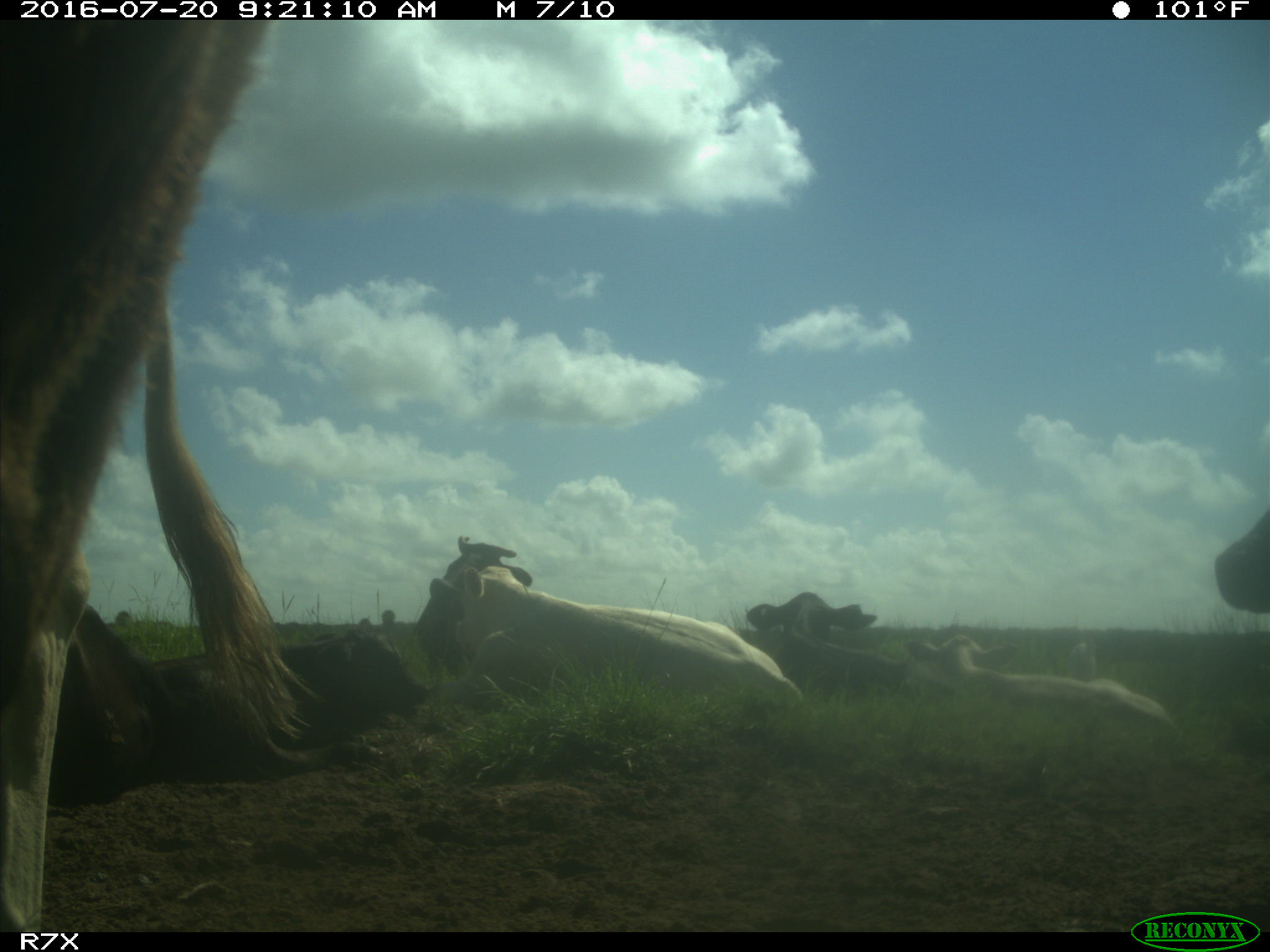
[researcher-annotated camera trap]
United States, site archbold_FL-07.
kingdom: Animalia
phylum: Chordata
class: Mammalia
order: Artiodactyla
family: Bovidae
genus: Bos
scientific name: Bos taurus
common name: domestic cow